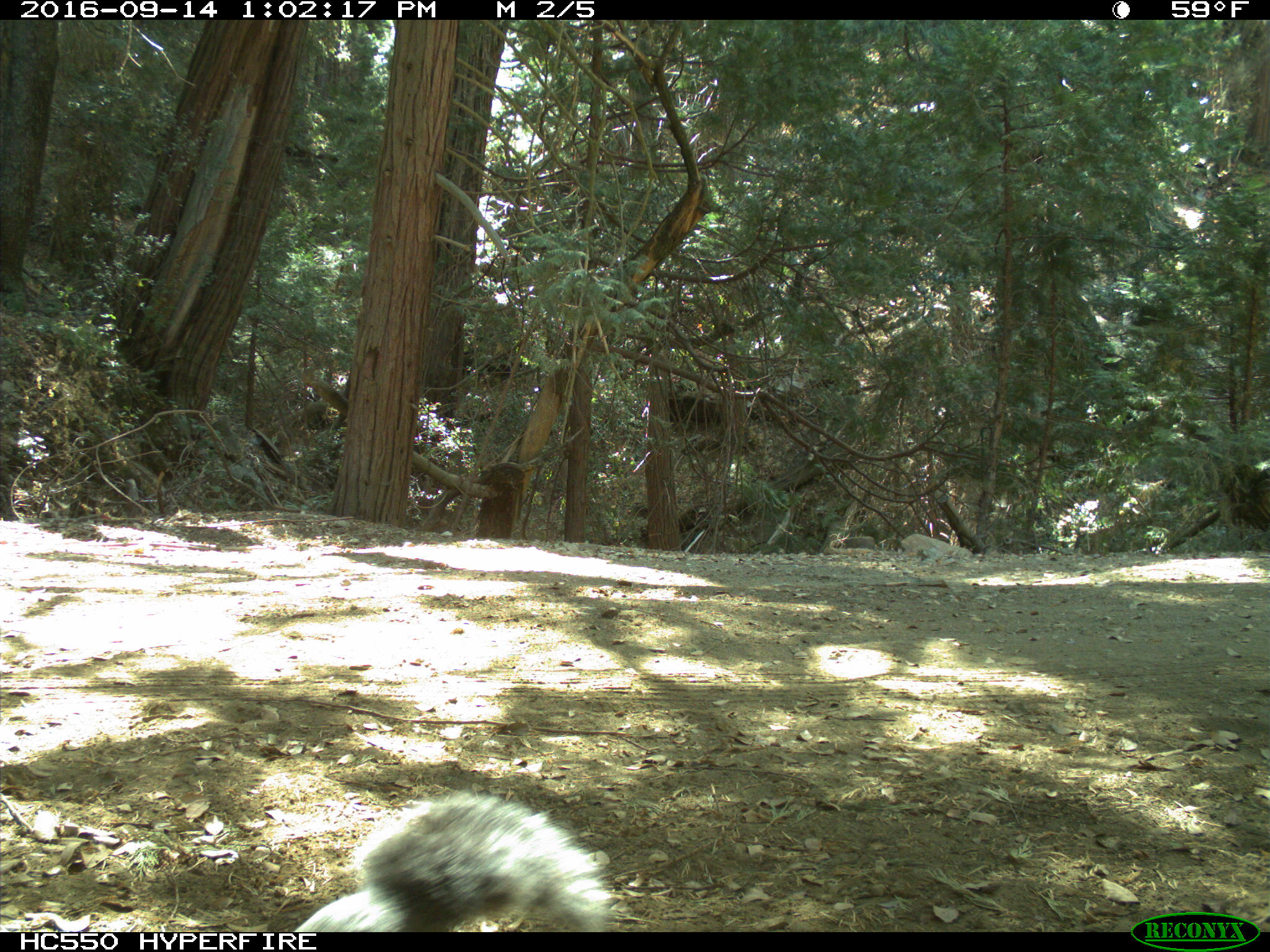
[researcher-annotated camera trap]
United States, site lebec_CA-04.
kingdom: Animalia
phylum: Chordata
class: Mammalia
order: Rodentia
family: Sciuridae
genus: Sciurus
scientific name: Sciurus carolinensis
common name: eastern gray squirrel